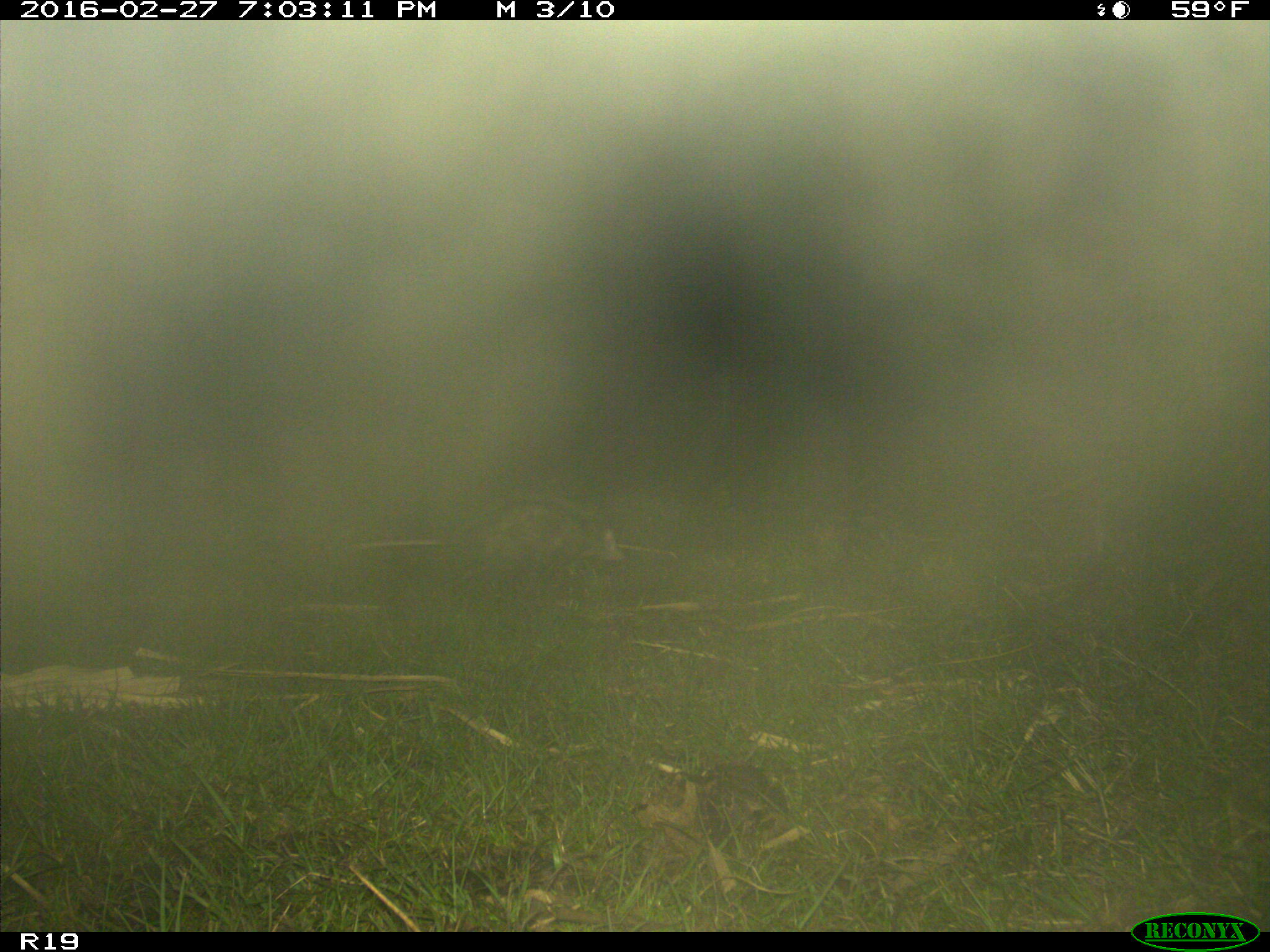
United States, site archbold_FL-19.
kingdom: Animalia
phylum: Chordata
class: Mammalia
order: Didelphimorphia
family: Didelphidae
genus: Didelphis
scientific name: Didelphis virginiana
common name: virginia opossum